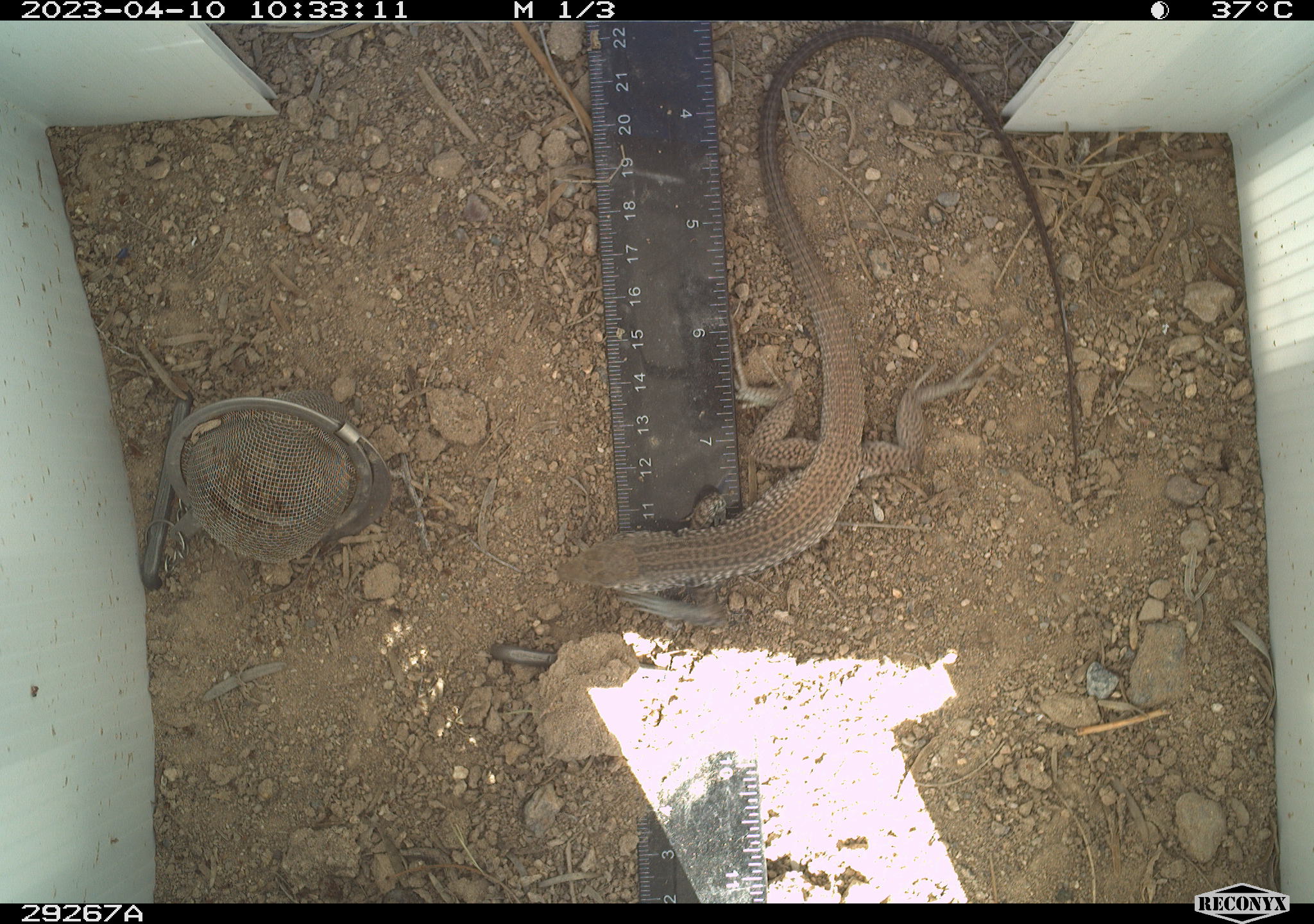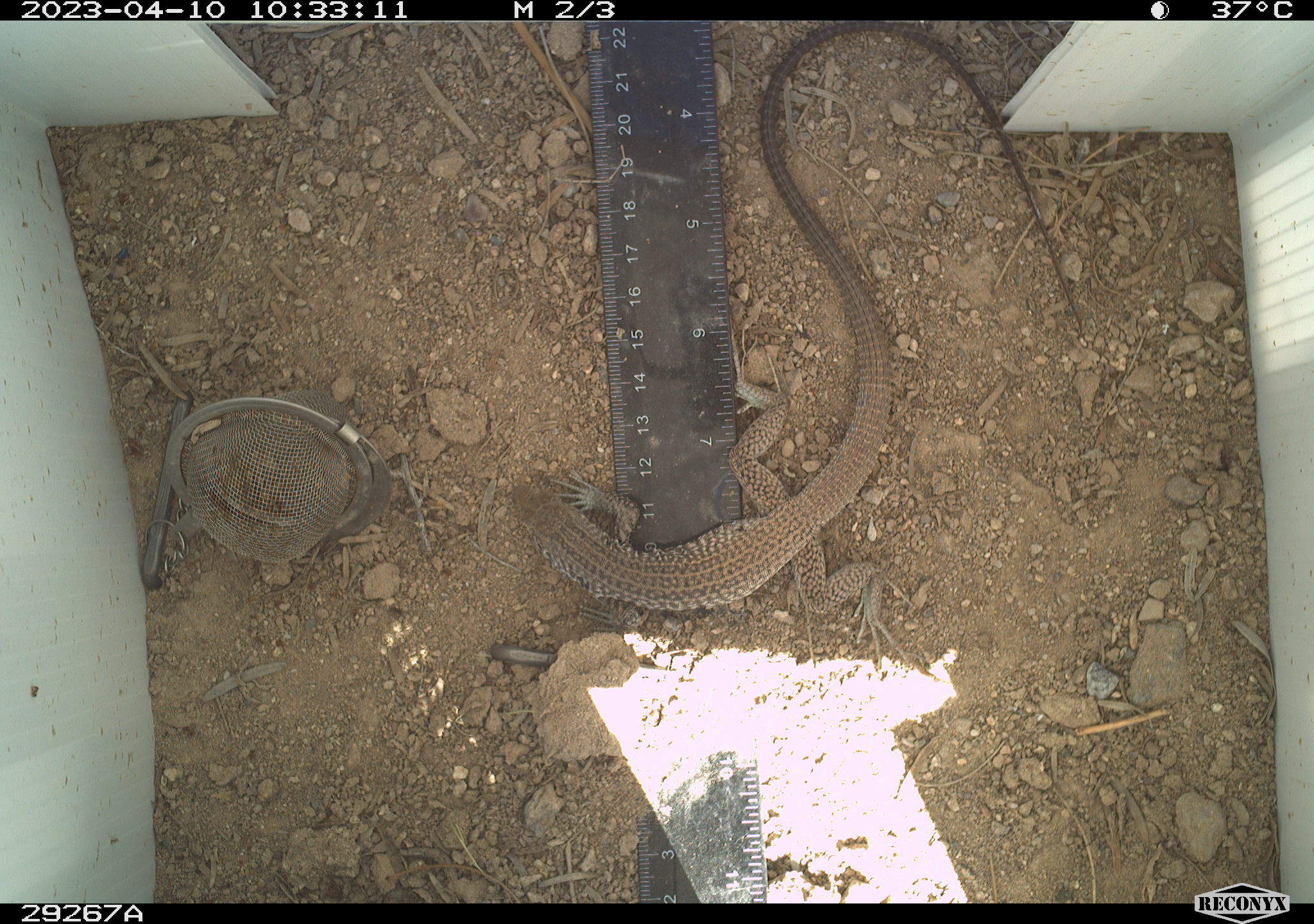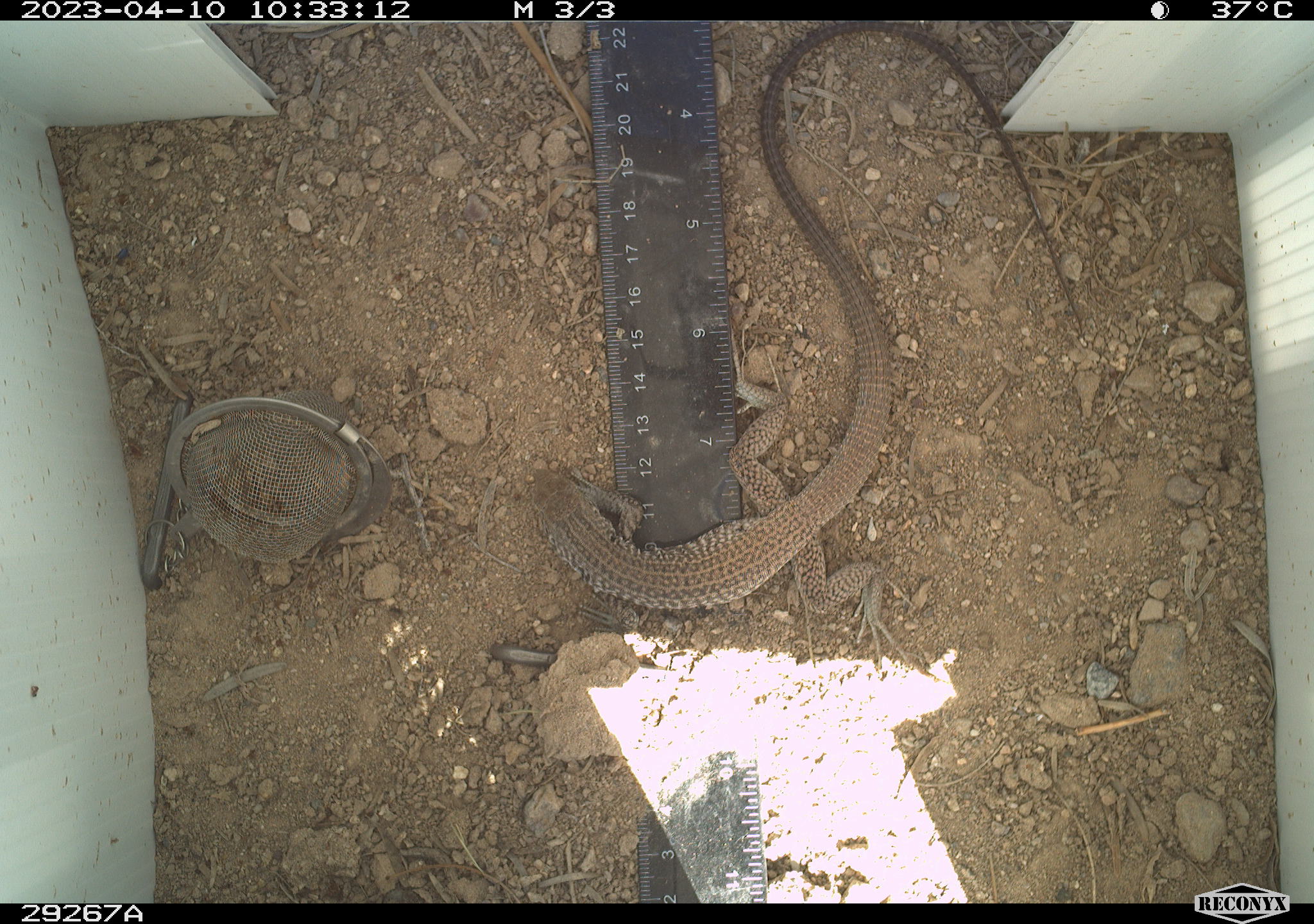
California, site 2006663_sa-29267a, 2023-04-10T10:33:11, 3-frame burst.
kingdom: Animalia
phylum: Chordata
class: Reptilia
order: Squamata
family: Teiidae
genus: Aspidoscelis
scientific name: Aspidoscelis tigris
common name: western whiptail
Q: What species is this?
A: Western whiptail (Aspidoscelis tigris).